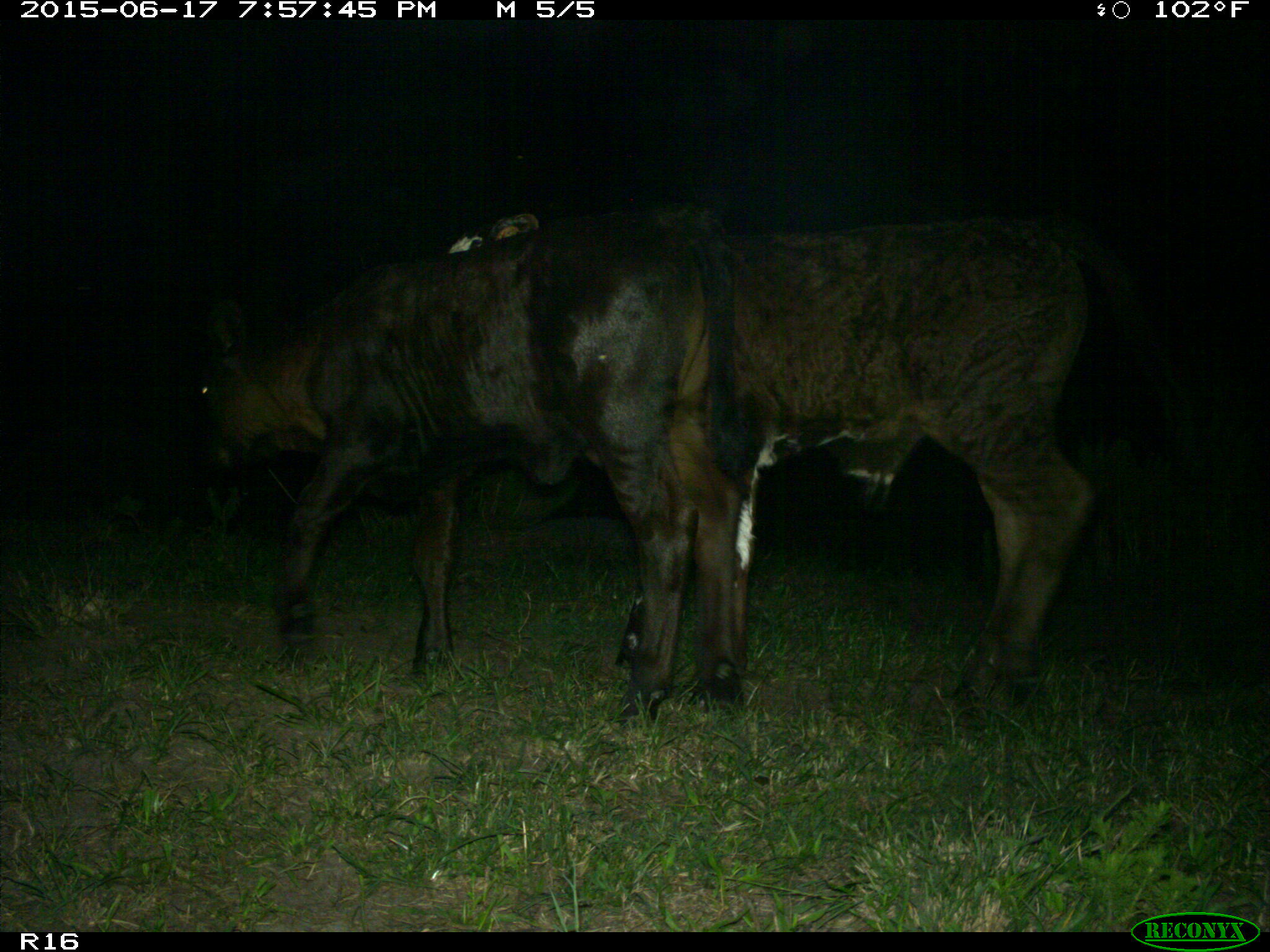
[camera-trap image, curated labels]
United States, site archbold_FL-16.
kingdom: Animalia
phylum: Chordata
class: Mammalia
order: Artiodactyla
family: Bovidae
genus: Bos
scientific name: Bos taurus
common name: domestic cow